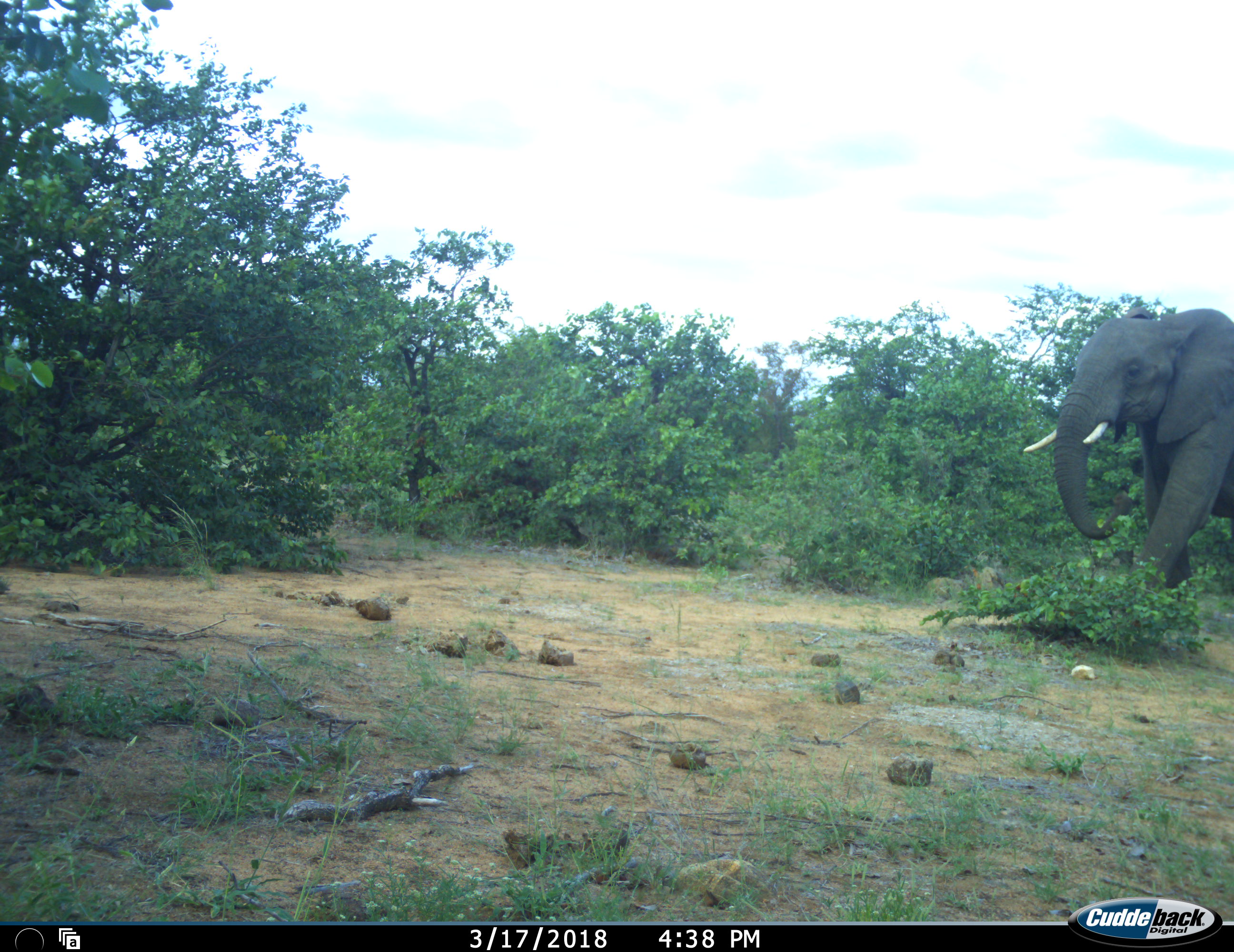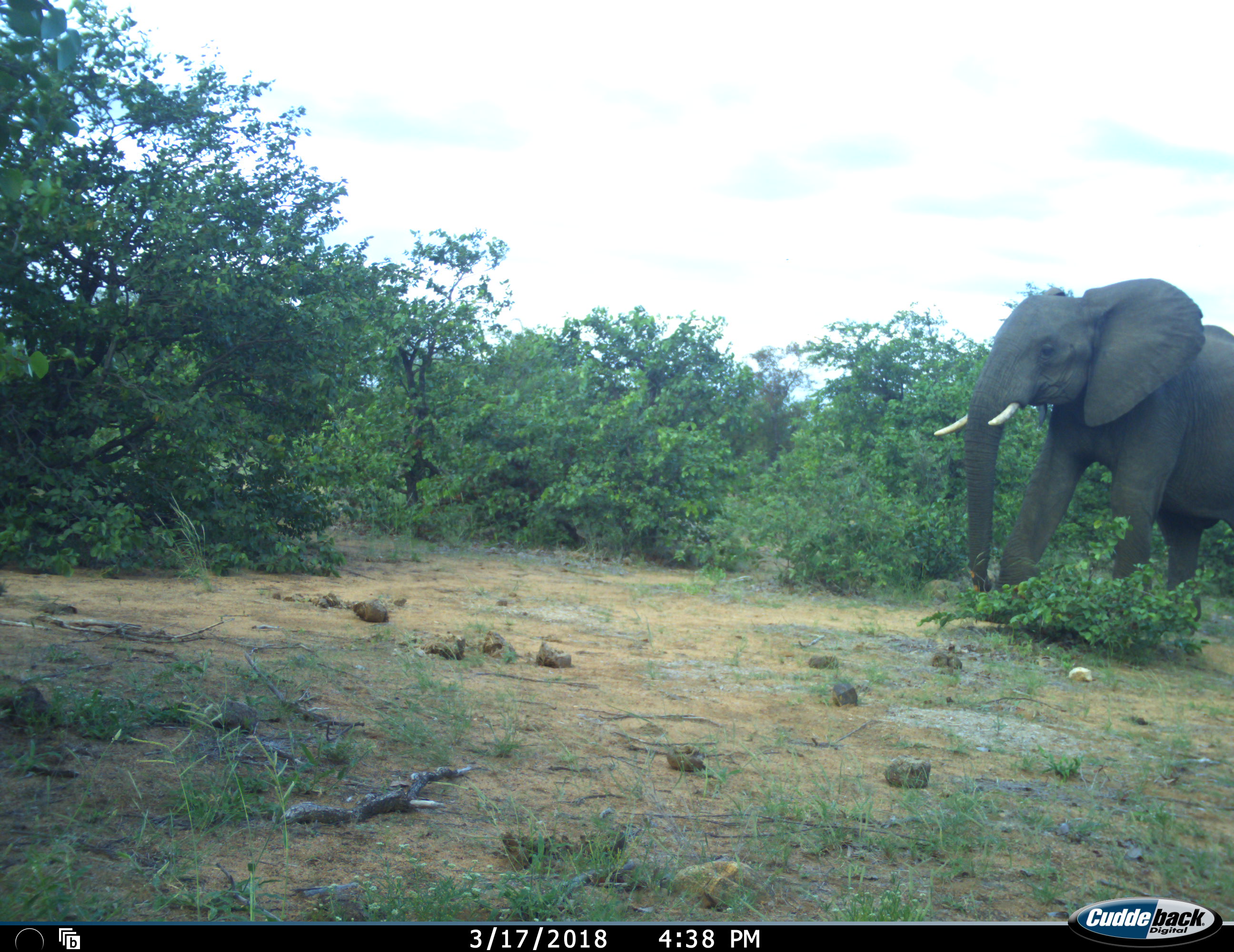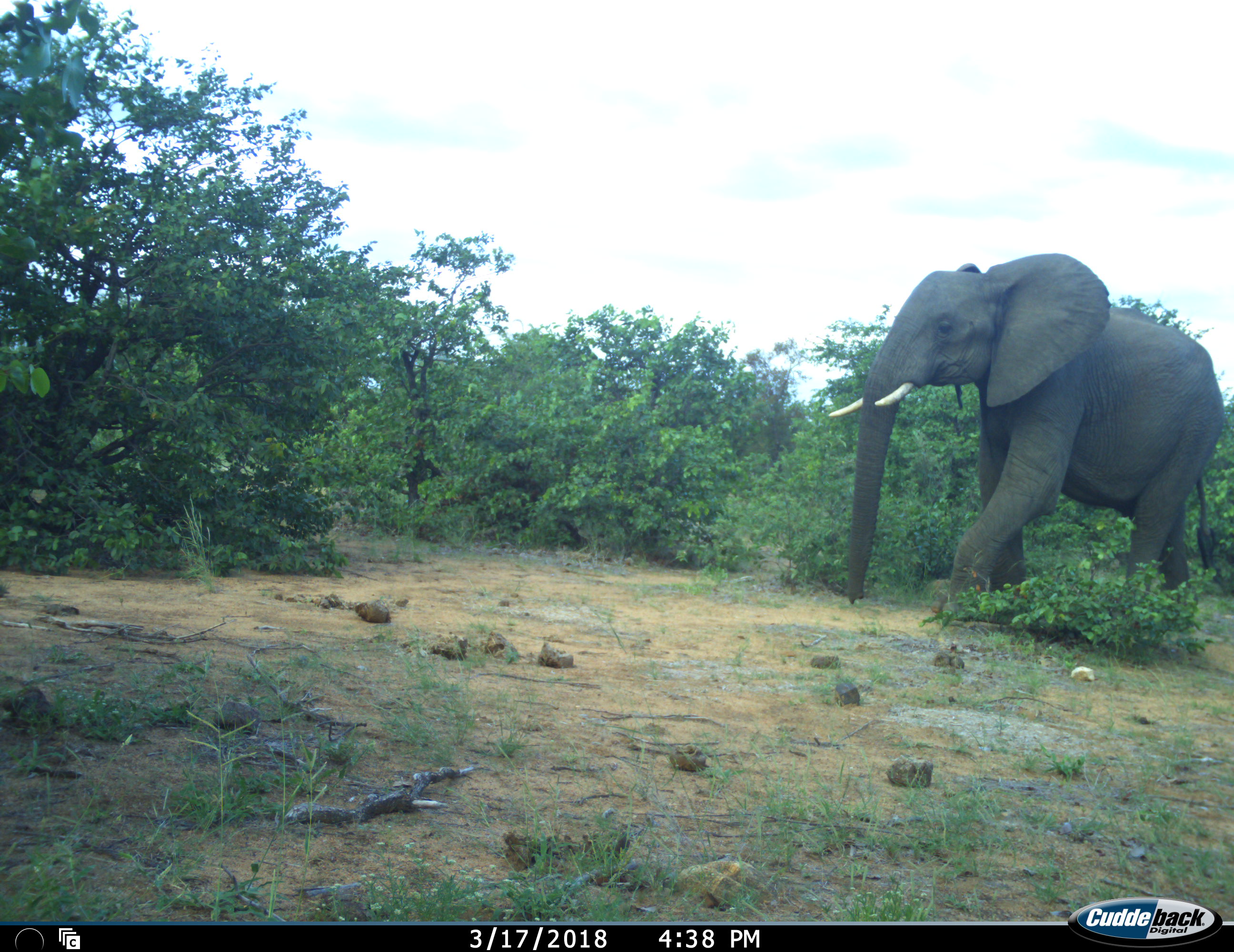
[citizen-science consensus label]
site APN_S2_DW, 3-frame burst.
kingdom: Animalia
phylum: Chordata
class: Mammalia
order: Proboscidea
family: Elephantidae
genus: Loxodonta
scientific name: Loxodonta africana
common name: african bush elephant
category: elephant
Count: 1.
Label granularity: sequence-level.